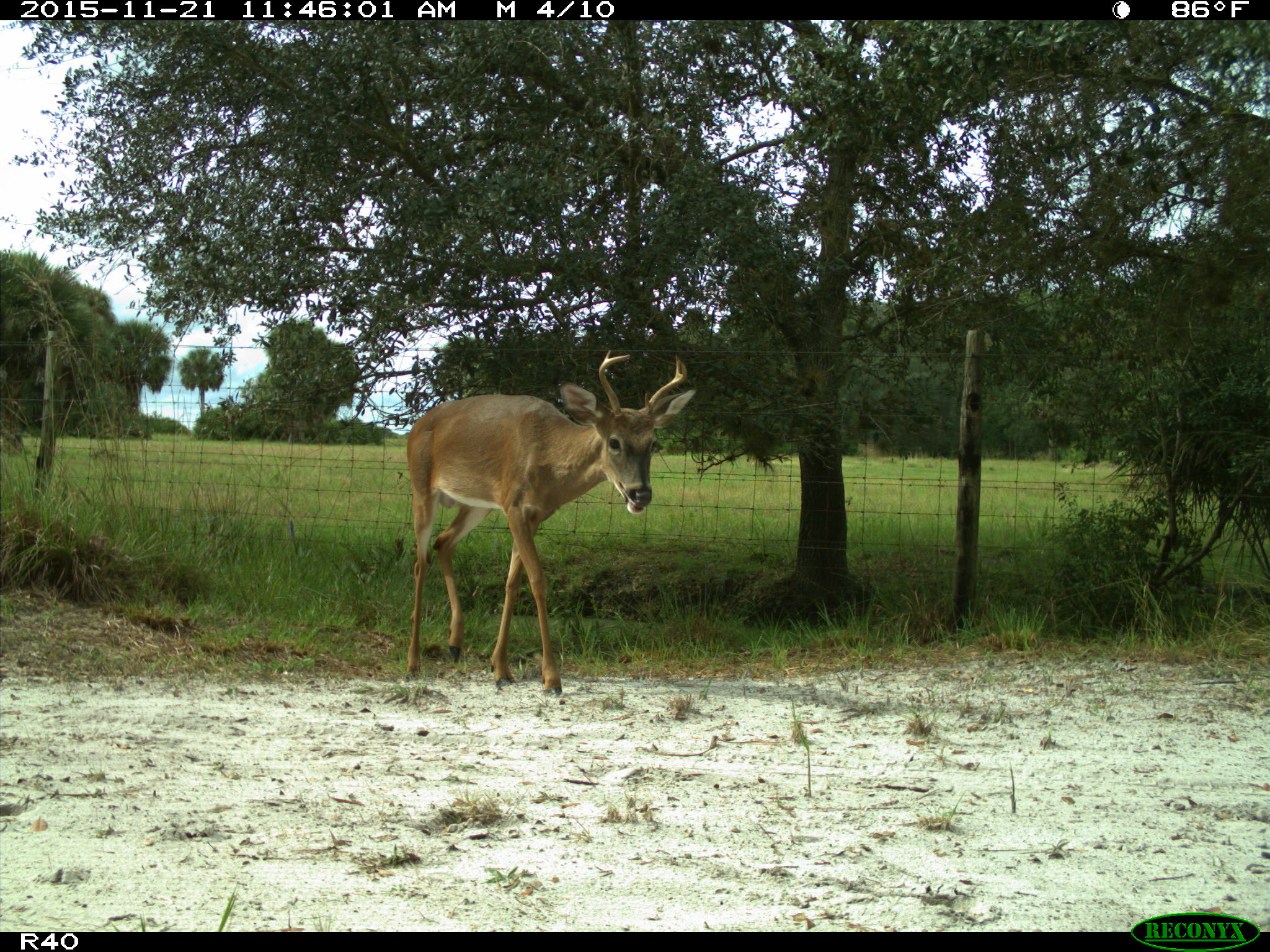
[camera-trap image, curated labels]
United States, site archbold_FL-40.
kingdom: Animalia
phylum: Chordata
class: Mammalia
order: Artiodactyla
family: Cervidae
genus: Odocoileus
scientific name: Odocoileus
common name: deer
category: unidentified deer